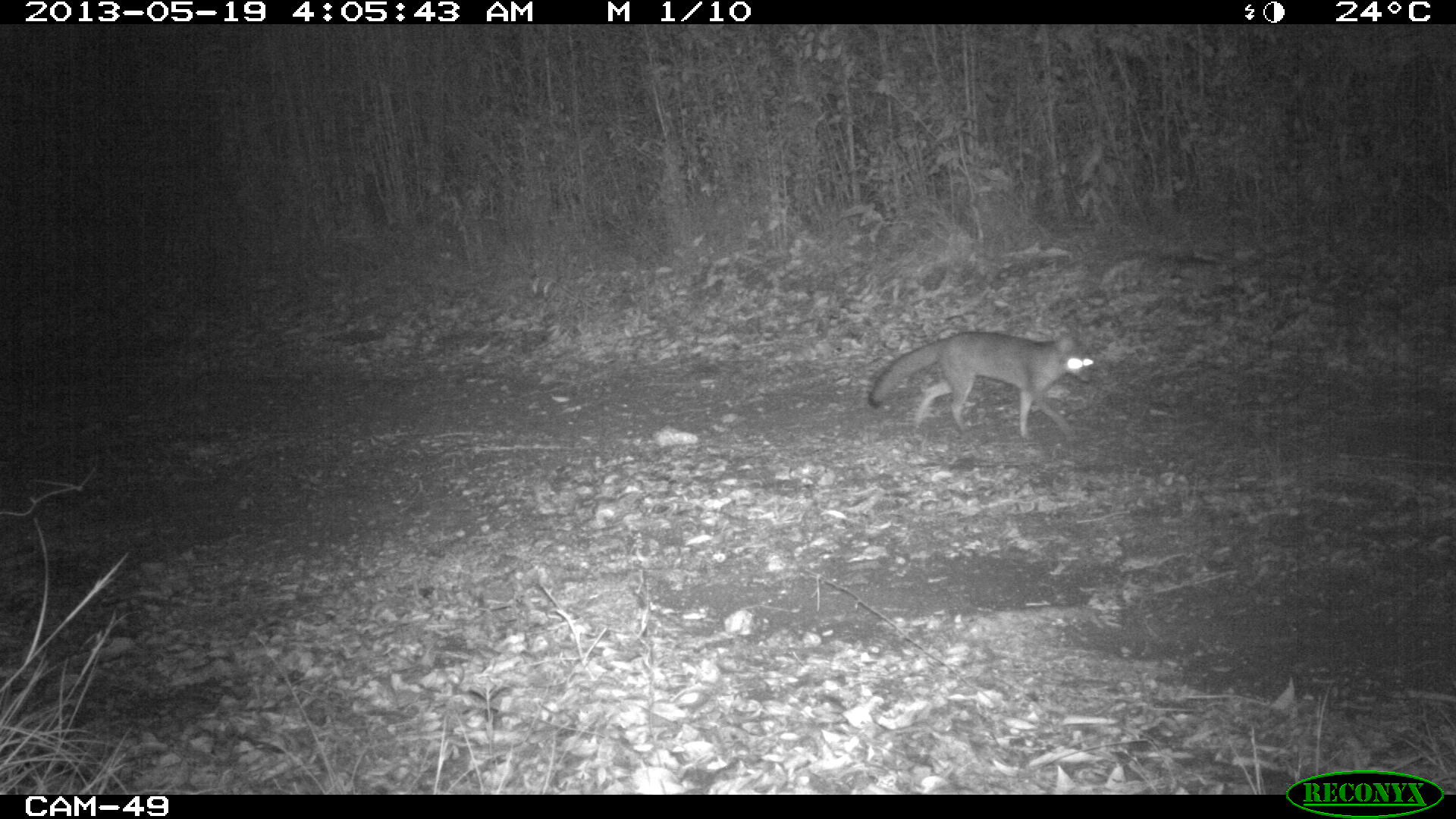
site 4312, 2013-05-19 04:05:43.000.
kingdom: Animalia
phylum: Chordata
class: Mammalia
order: Carnivora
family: Canidae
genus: Urocyon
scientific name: Urocyon cinereoargenteus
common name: gray fox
Urocyon cinereoargenteus (gray fox), count 1.